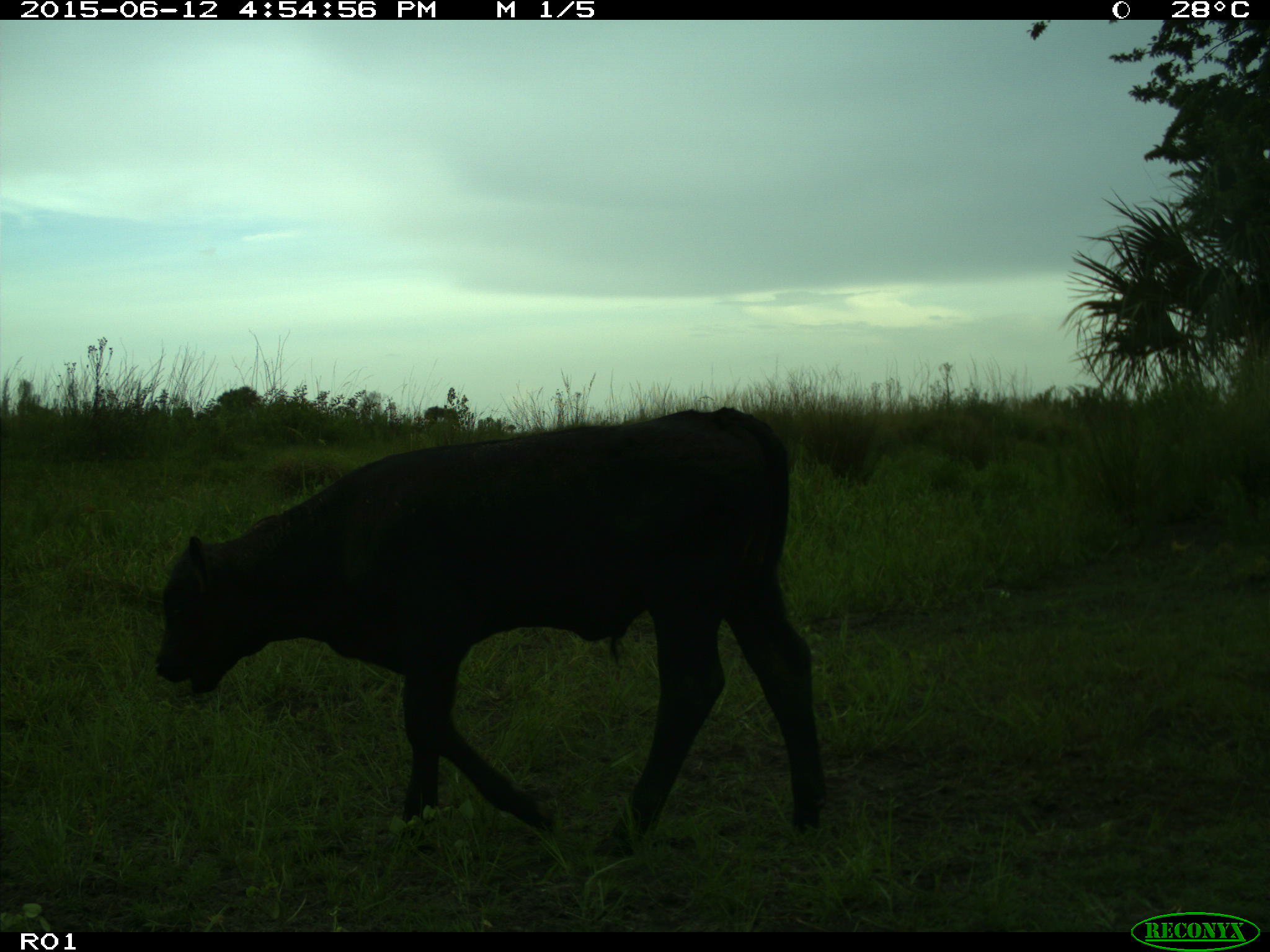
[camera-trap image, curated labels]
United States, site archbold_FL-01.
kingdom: Animalia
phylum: Chordata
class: Mammalia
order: Artiodactyla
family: Bovidae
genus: Bos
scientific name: Bos taurus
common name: domestic cow